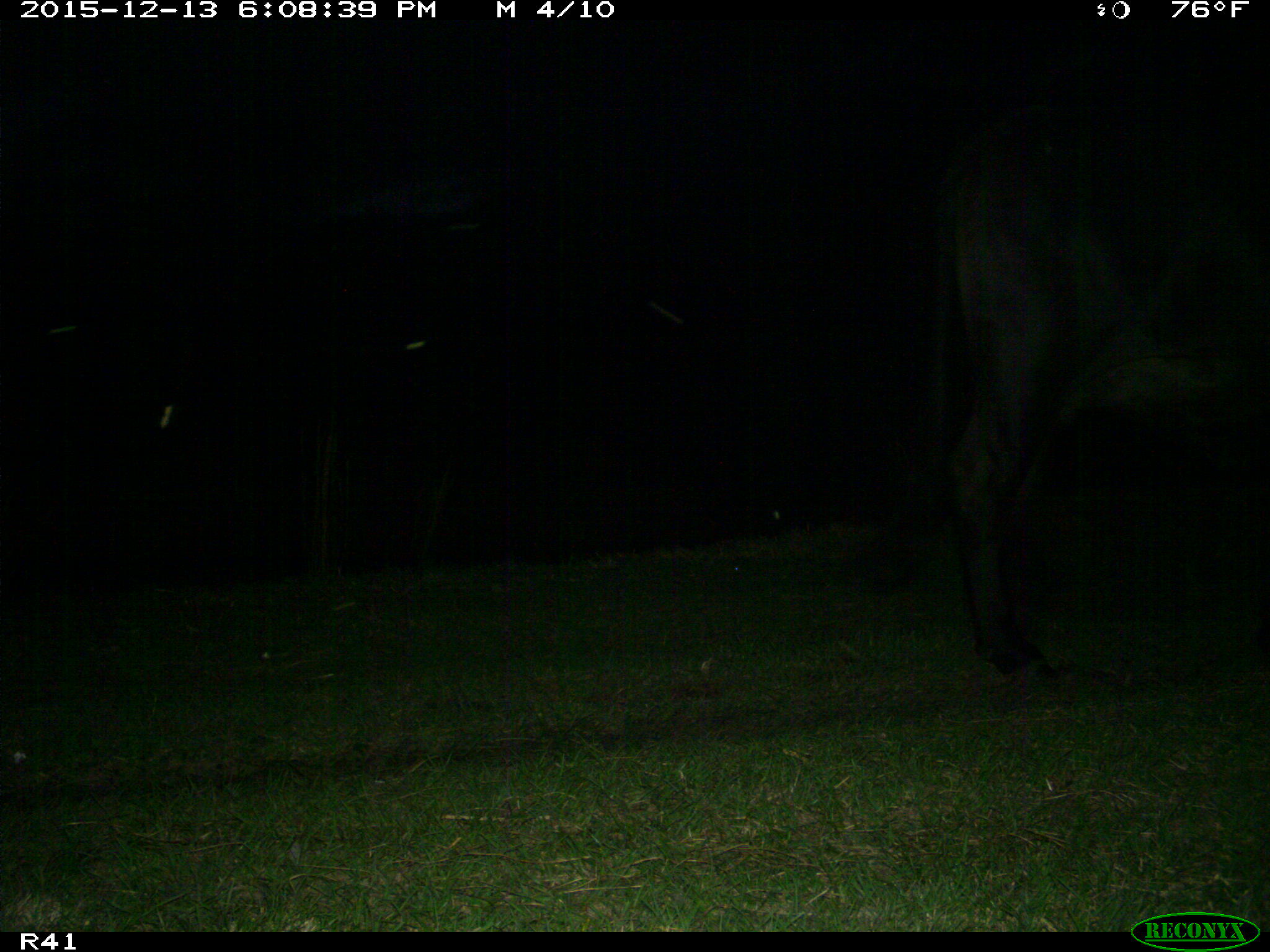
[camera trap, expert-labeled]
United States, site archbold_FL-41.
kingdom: Animalia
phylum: Chordata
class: Mammalia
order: Artiodactyla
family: Bovidae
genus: Bos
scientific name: Bos taurus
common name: domestic cow